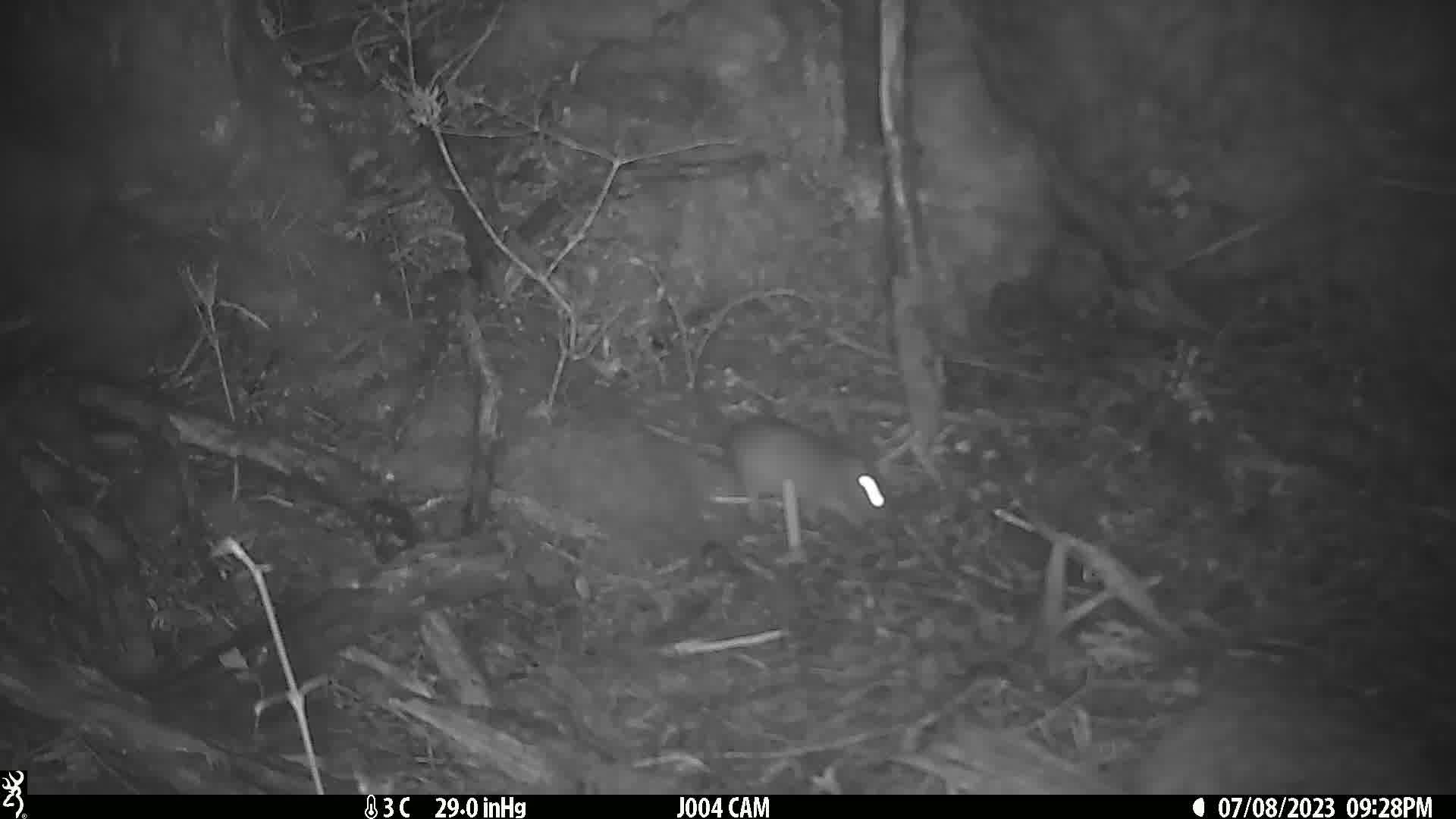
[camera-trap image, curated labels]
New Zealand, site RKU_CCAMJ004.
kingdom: Animalia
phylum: Chordata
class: Mammalia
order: Rodentia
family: Muridae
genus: Rattus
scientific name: Rattus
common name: rat